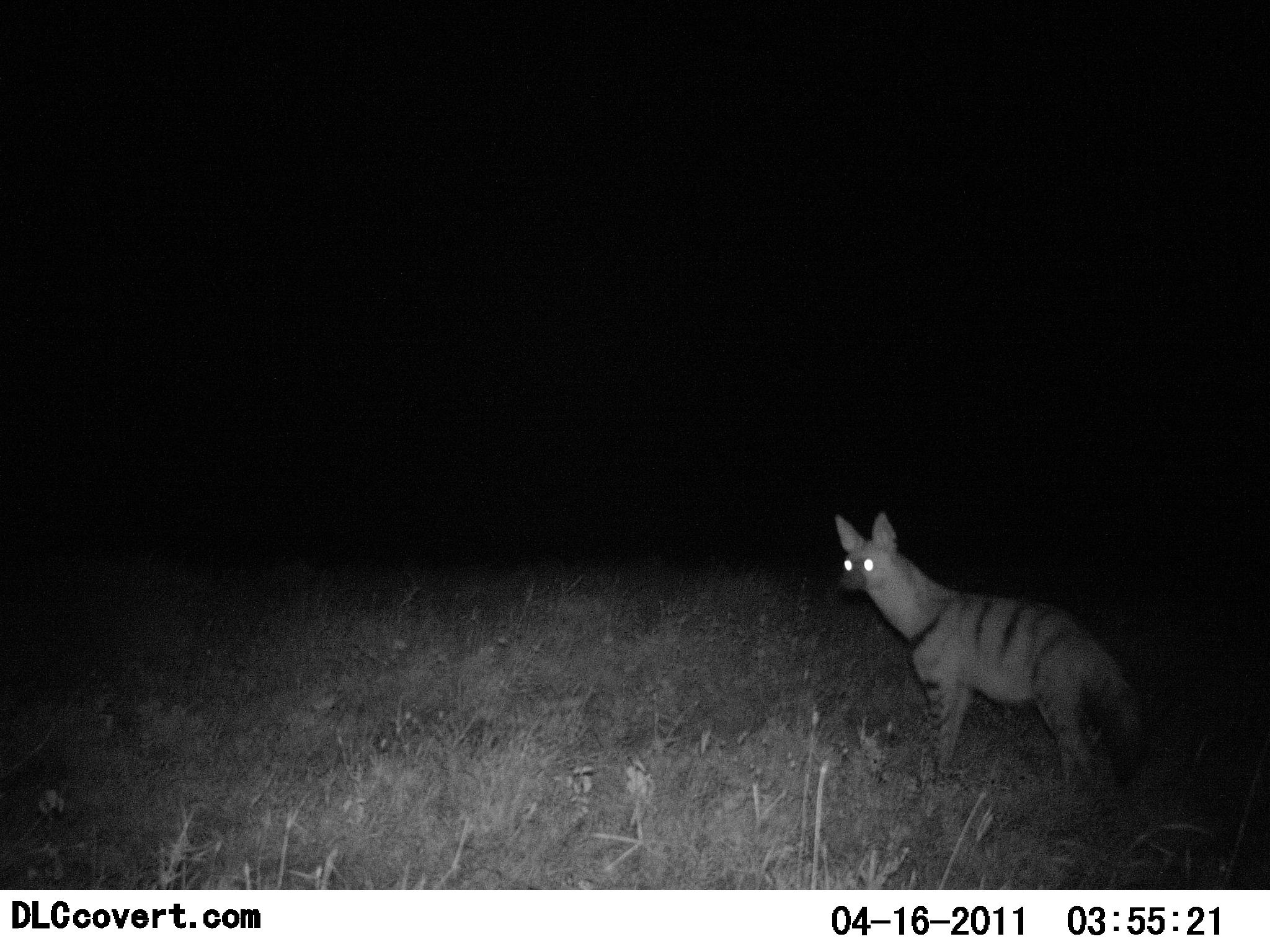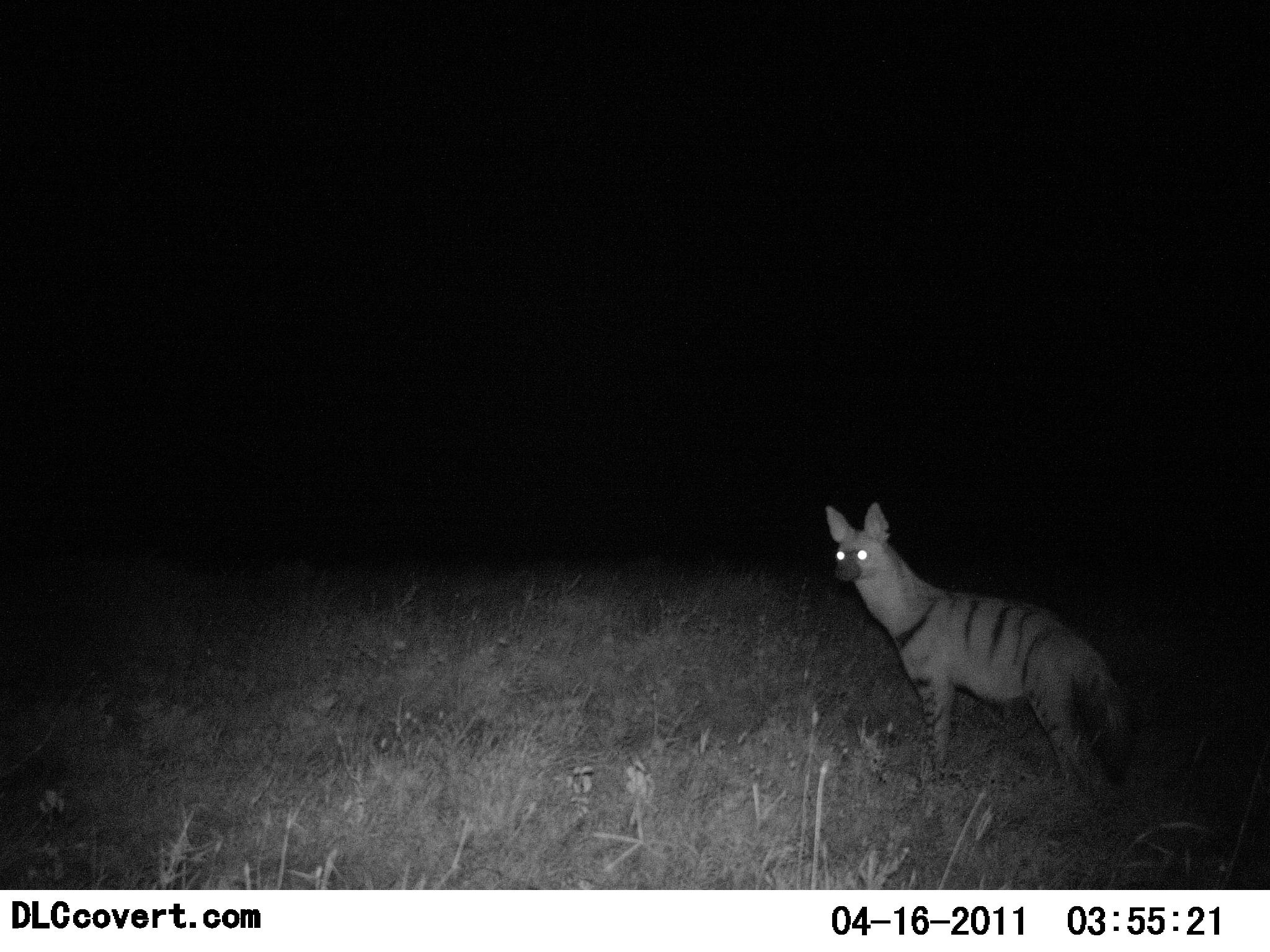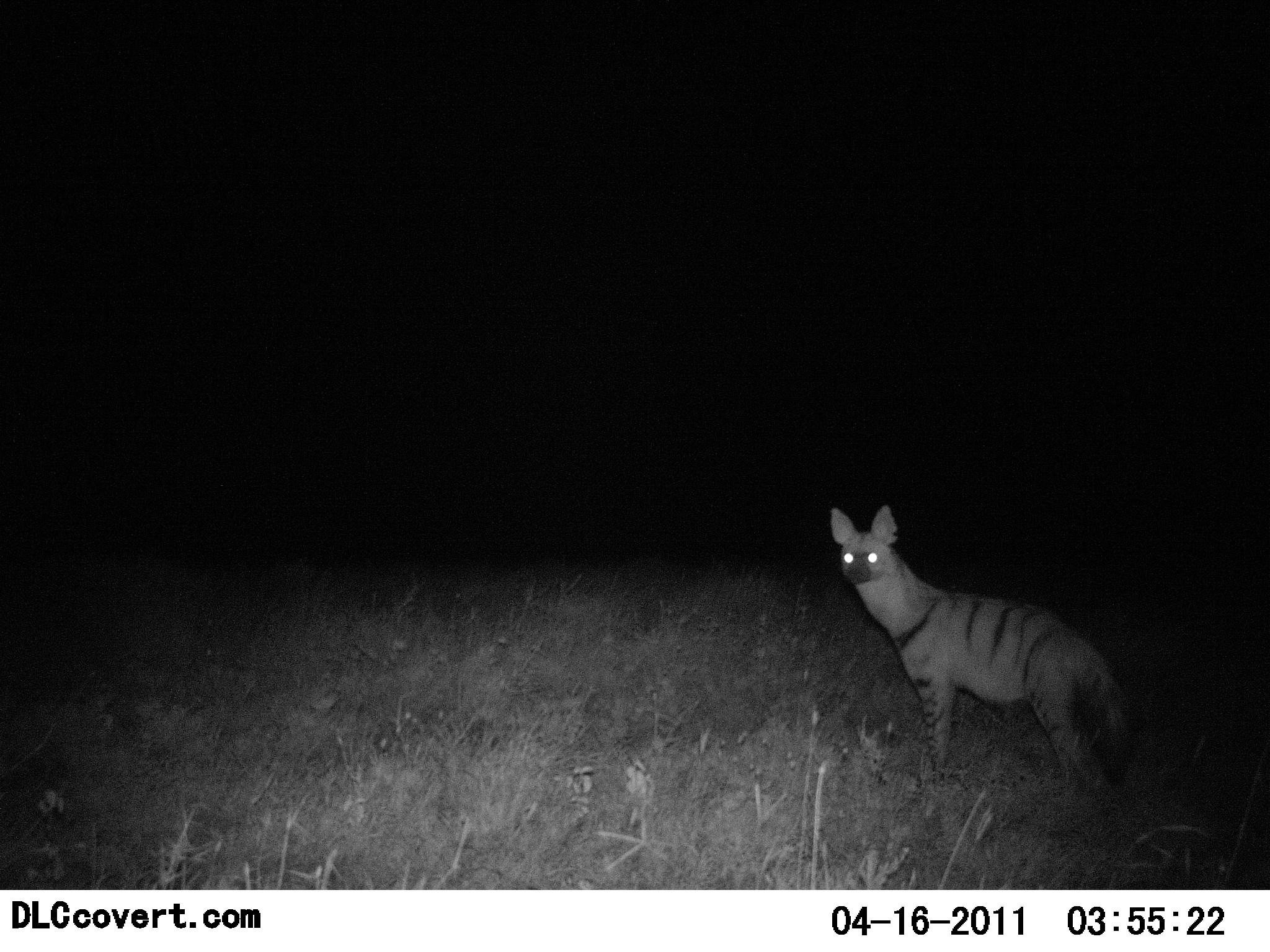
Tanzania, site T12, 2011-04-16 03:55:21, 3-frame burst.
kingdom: Animalia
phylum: Chordata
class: Mammalia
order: Carnivora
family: Hyaenidae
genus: Proteles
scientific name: Proteles cristatus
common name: aardwolf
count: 1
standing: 100%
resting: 0%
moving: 0%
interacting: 0%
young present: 0%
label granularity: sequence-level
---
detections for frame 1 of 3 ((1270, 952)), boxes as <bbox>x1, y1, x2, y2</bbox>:
animal: <bbox>834, 508, 1143, 793</bbox>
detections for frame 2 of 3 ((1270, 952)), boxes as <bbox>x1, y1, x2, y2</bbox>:
animal: <bbox>824, 503, 1132, 791</bbox>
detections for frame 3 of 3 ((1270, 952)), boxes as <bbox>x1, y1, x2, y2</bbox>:
animal: <bbox>825, 505, 1132, 799</bbox>